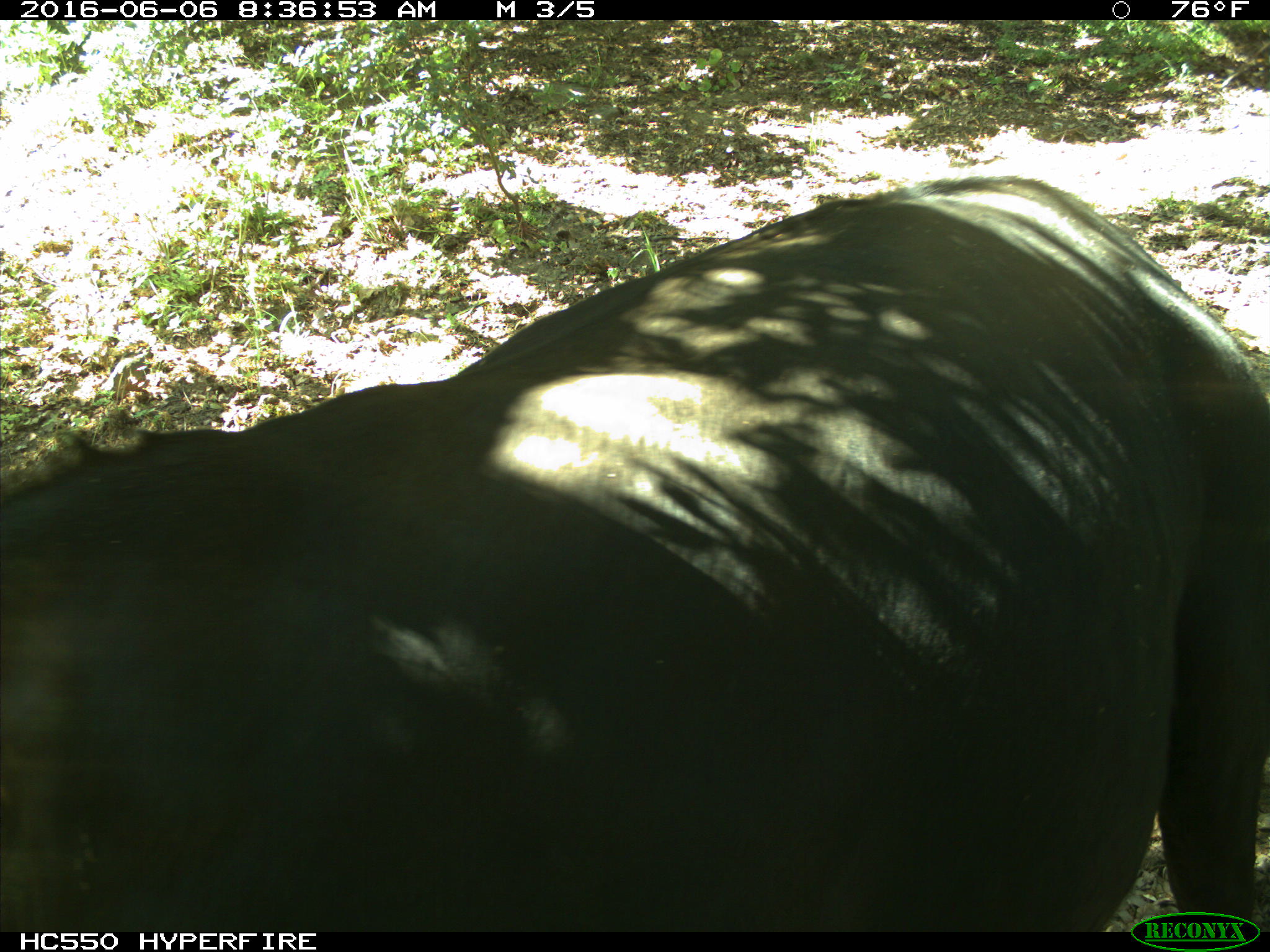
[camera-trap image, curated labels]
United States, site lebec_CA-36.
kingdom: Animalia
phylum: Chordata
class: Mammalia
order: Artiodactyla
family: Bovidae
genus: Bos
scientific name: Bos taurus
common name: domestic cow